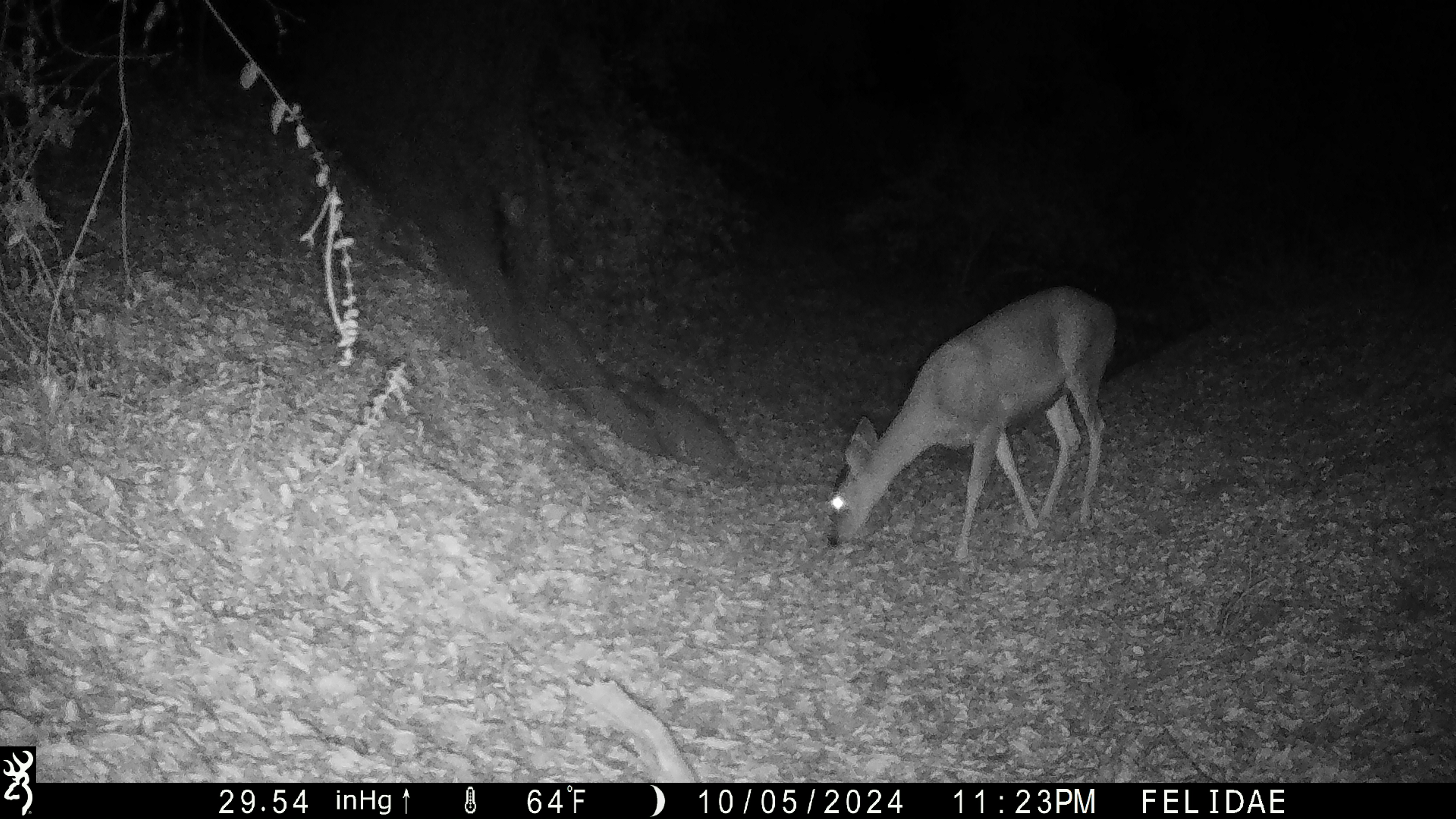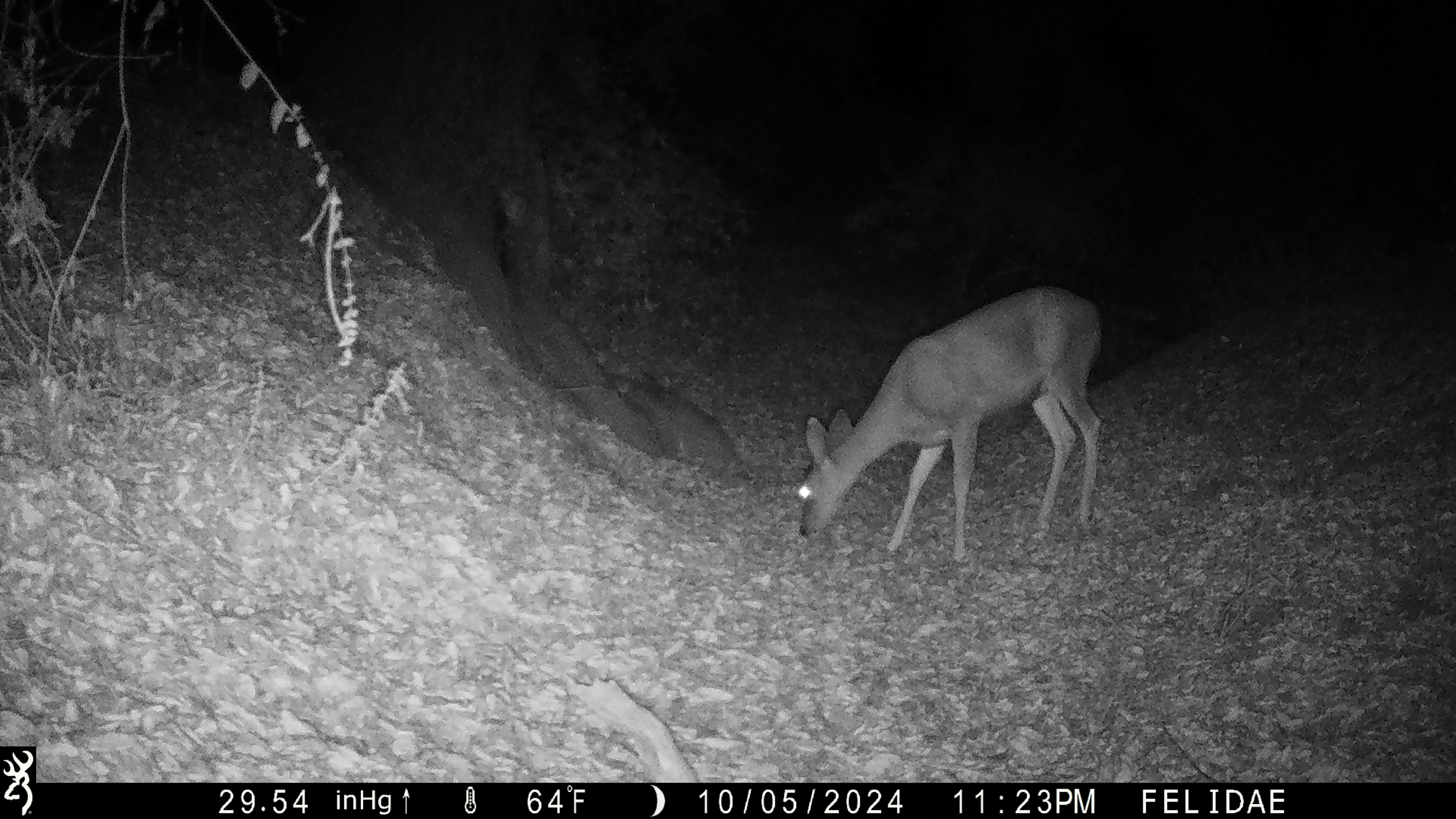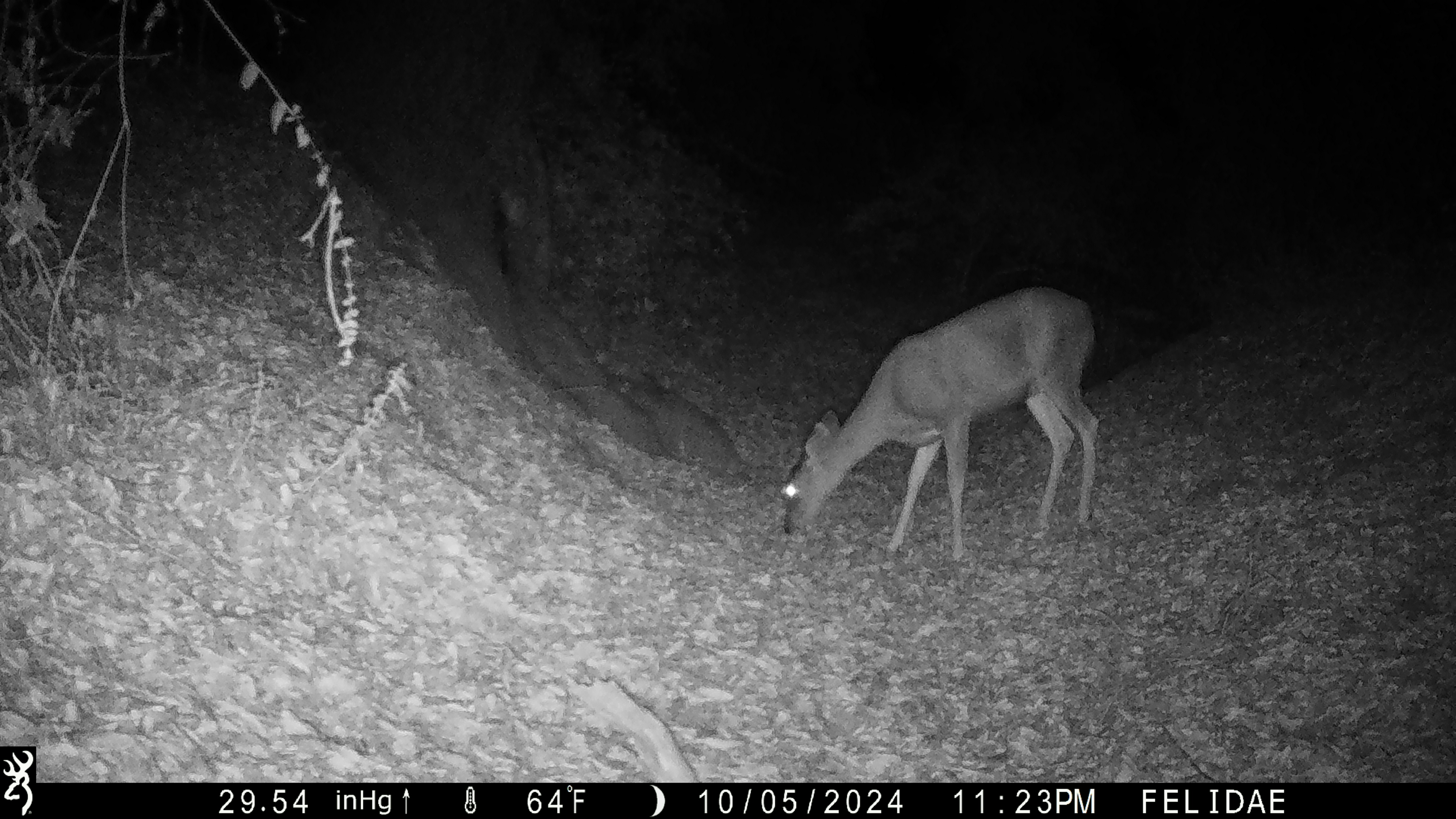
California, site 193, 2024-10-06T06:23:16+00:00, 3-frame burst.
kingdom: Animalia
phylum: Chordata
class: Mammalia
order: Artiodactyla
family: Cervidae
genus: Odocoileus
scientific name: Odocoileus hemionus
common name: mule deer